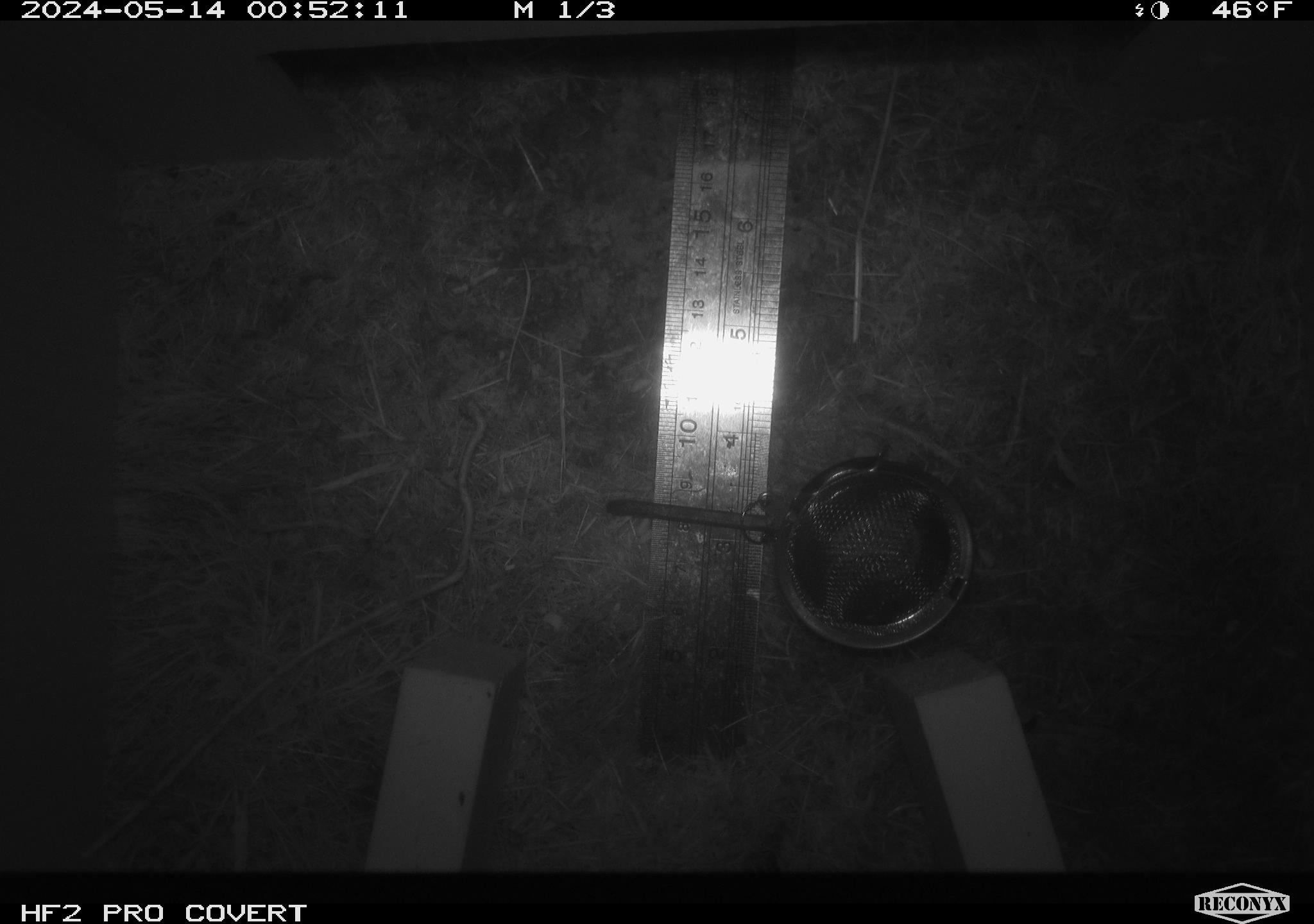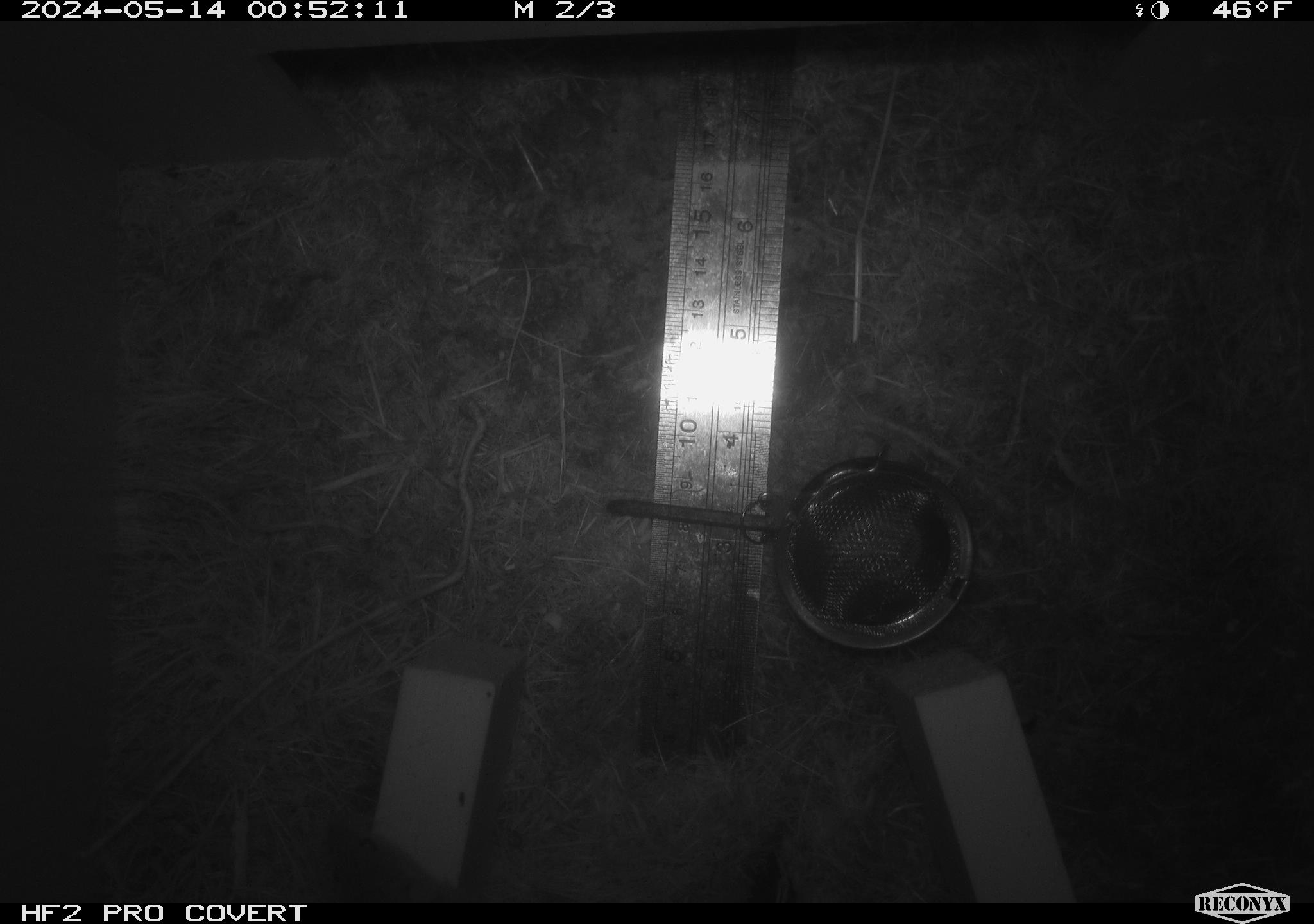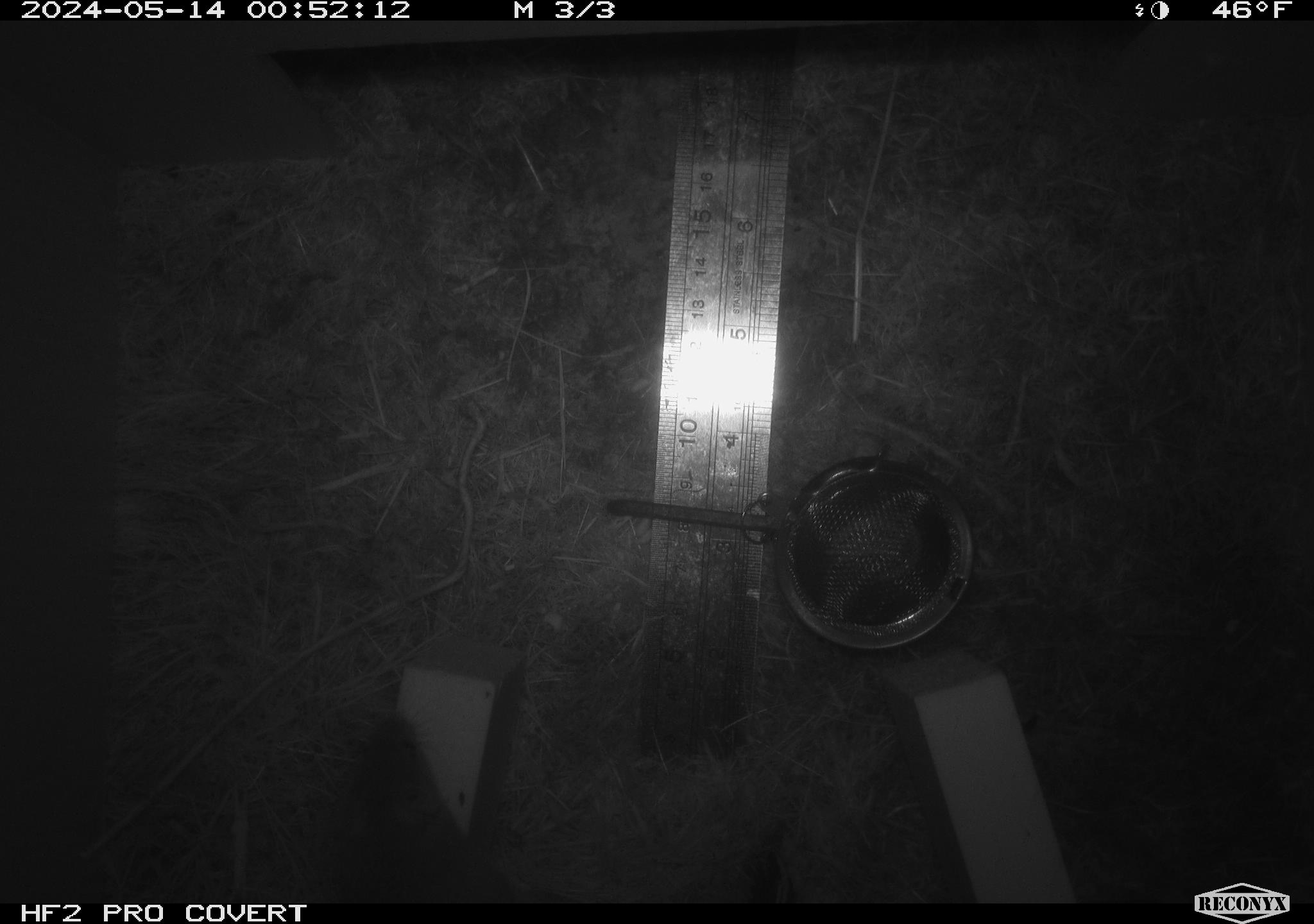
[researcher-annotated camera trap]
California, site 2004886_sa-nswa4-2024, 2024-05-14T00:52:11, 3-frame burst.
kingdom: Animalia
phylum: Chordata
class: Mammalia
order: Rodentia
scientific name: Rodentia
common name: mouse species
Mouse species (Rodentia).